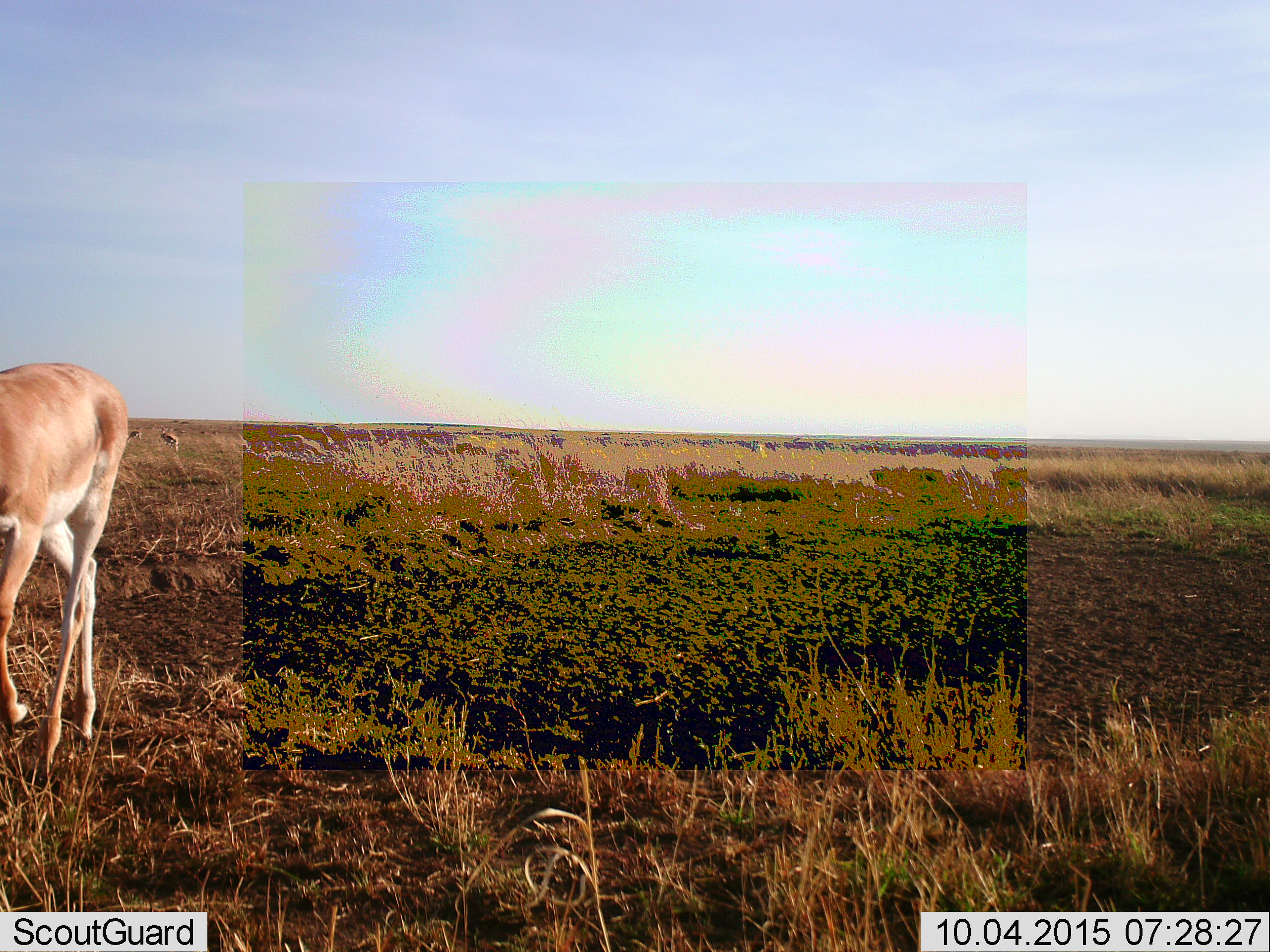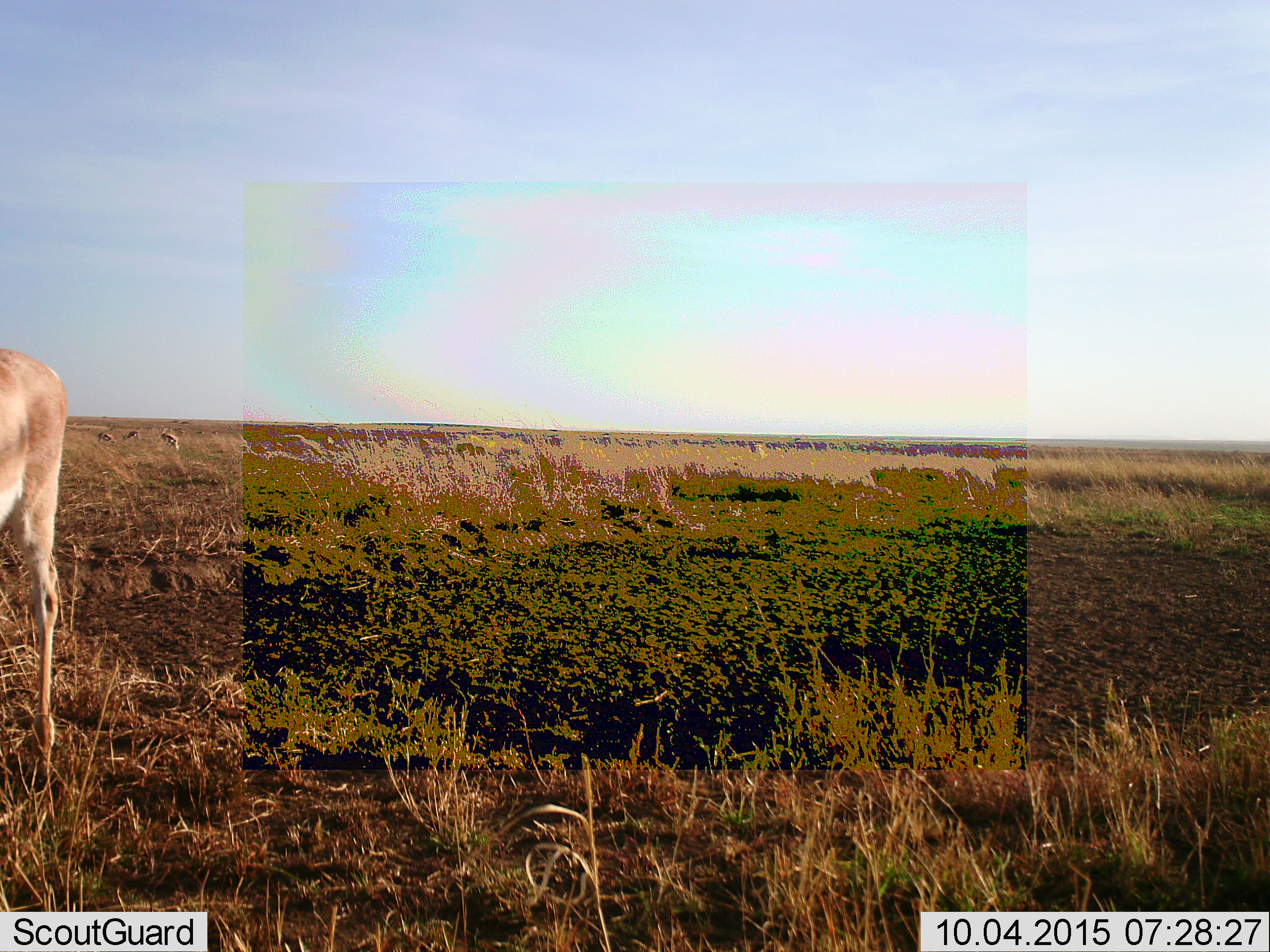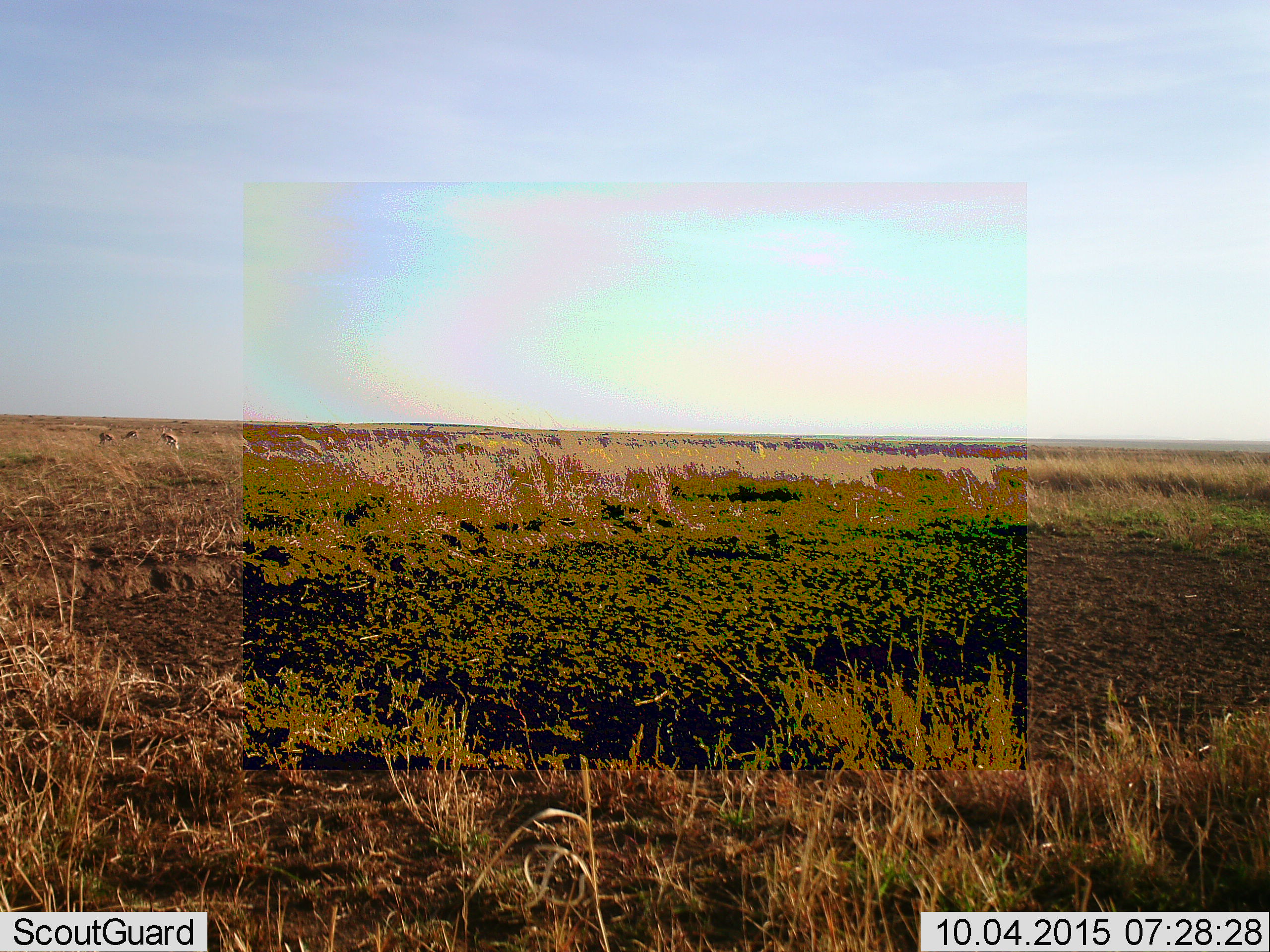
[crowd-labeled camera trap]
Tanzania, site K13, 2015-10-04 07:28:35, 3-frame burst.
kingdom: Animalia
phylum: Chordata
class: Mammalia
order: Artiodactyla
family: Bovidae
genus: Nanger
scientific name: Nanger granti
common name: grant's gazelle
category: gazellegrants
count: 1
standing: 12%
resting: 0%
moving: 88%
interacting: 0%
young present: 0%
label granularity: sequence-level